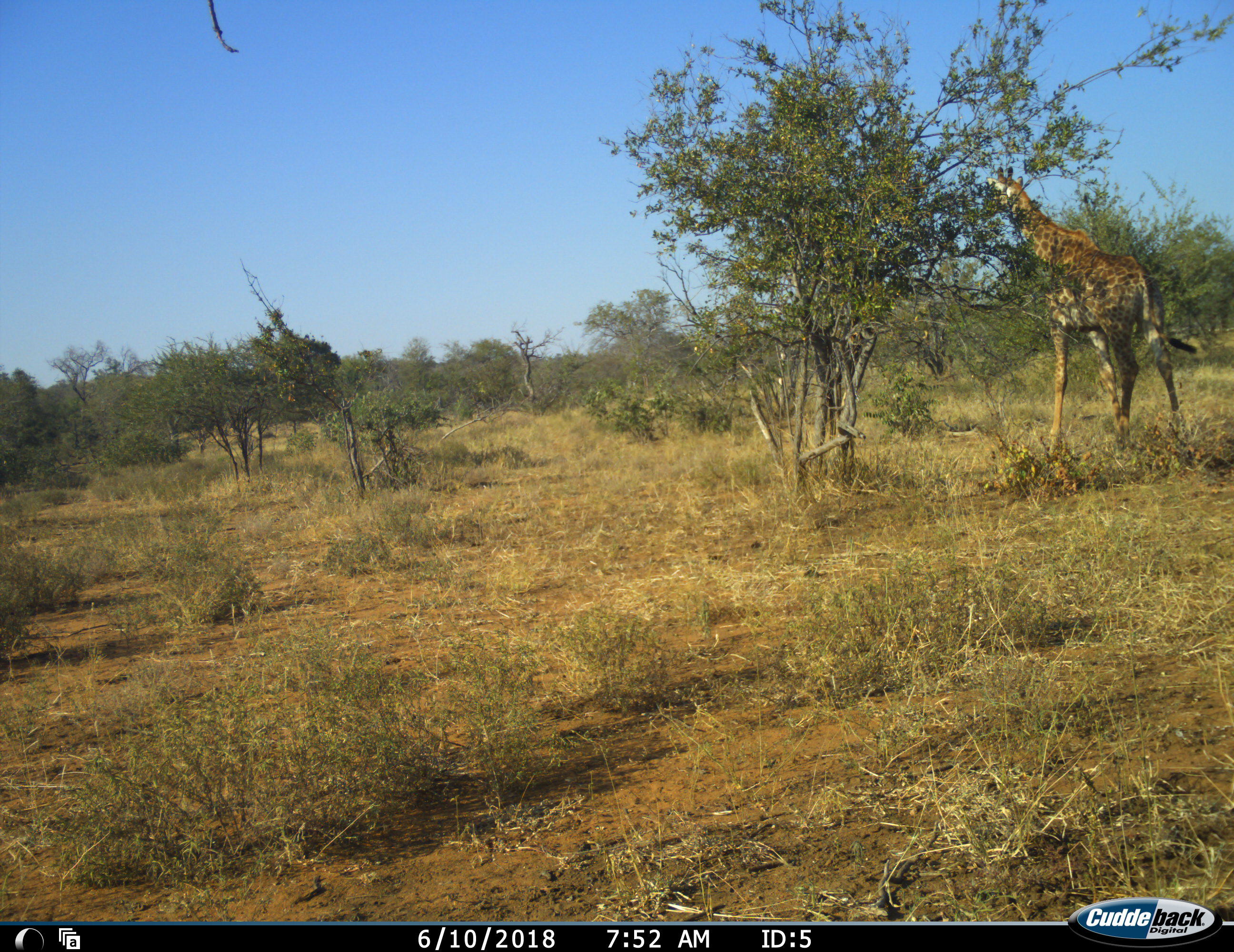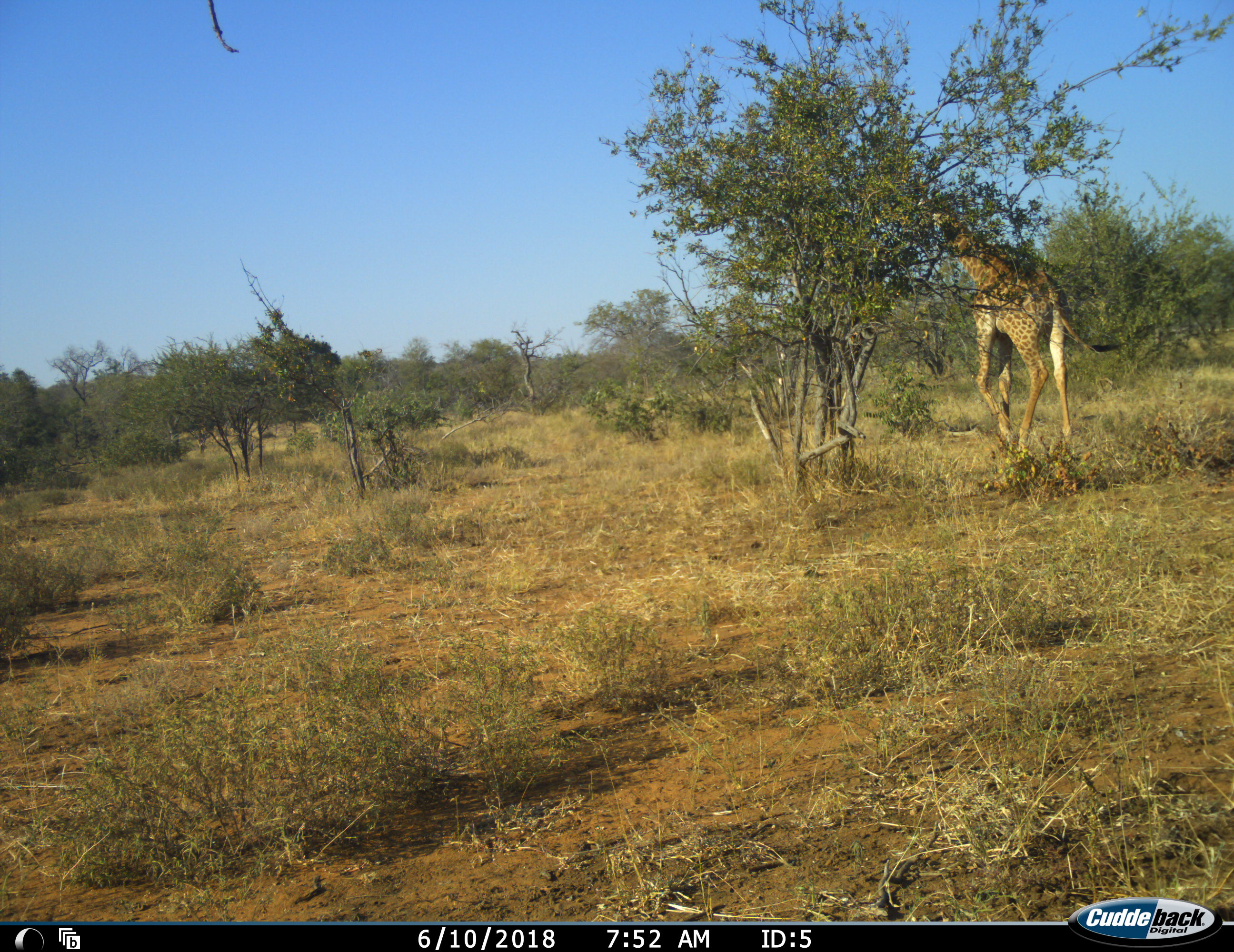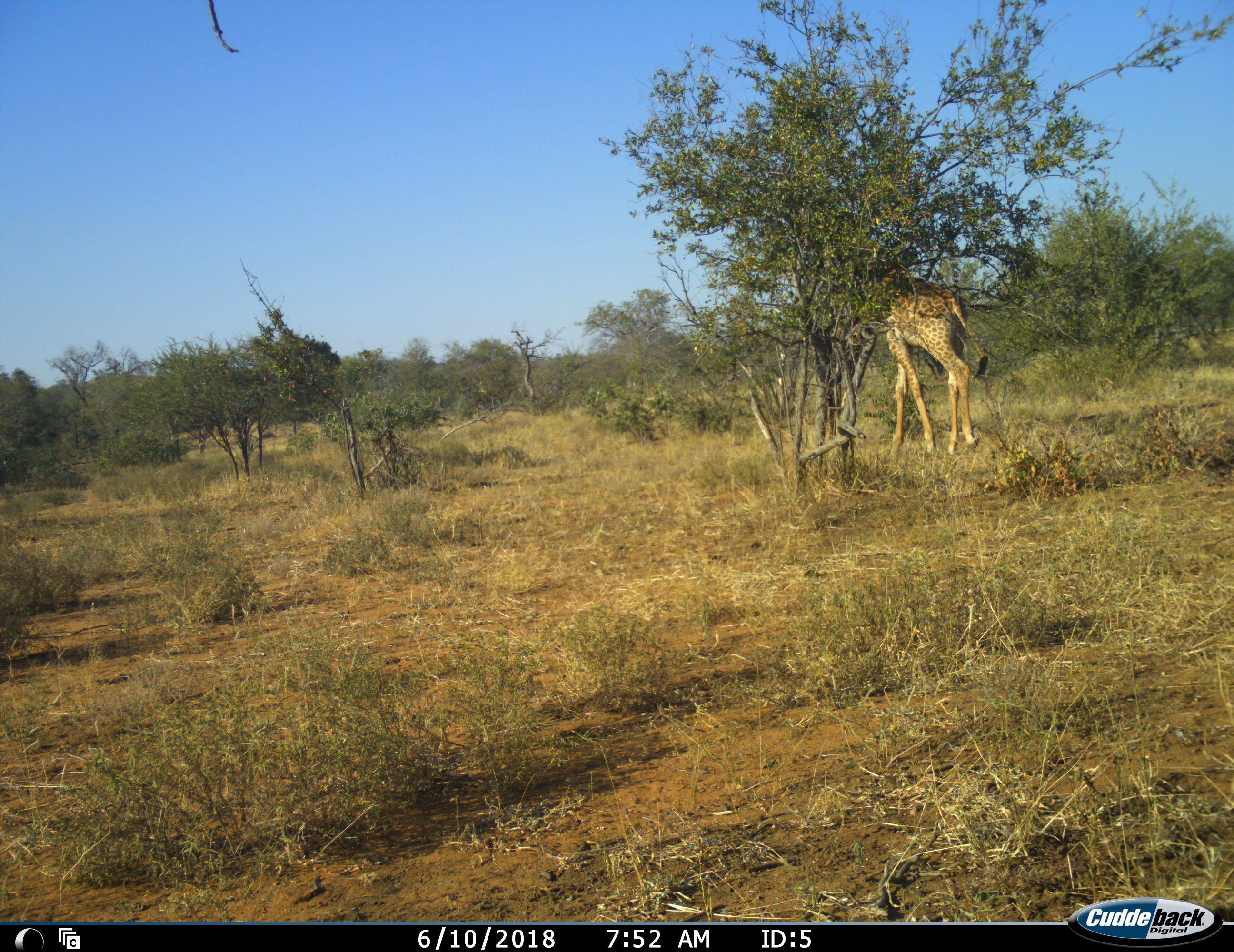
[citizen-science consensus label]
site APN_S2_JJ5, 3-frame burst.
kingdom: Animalia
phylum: Chordata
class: Mammalia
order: Artiodactyla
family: Giraffidae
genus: Giraffa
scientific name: Giraffa camelopardalis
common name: giraffe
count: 1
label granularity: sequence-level